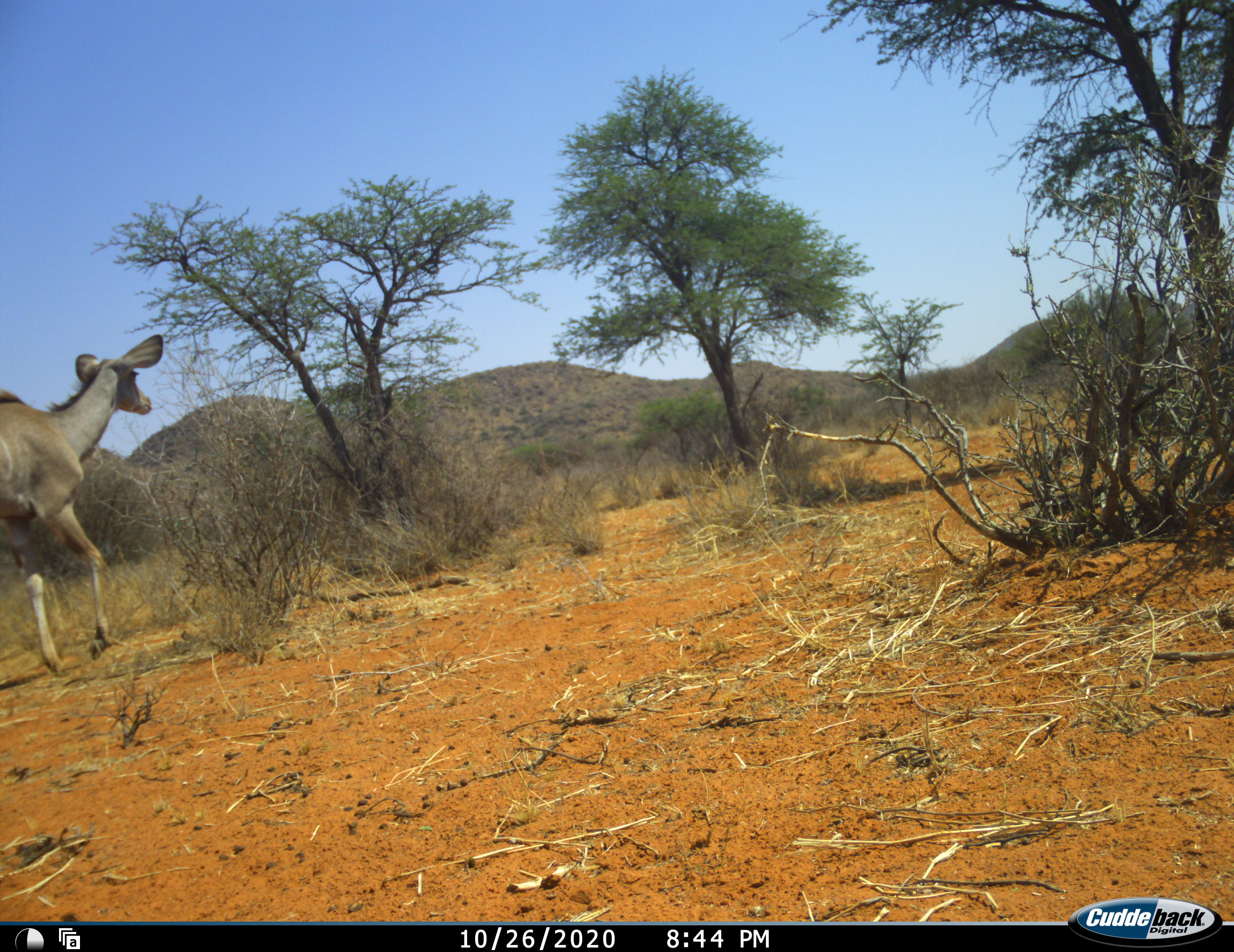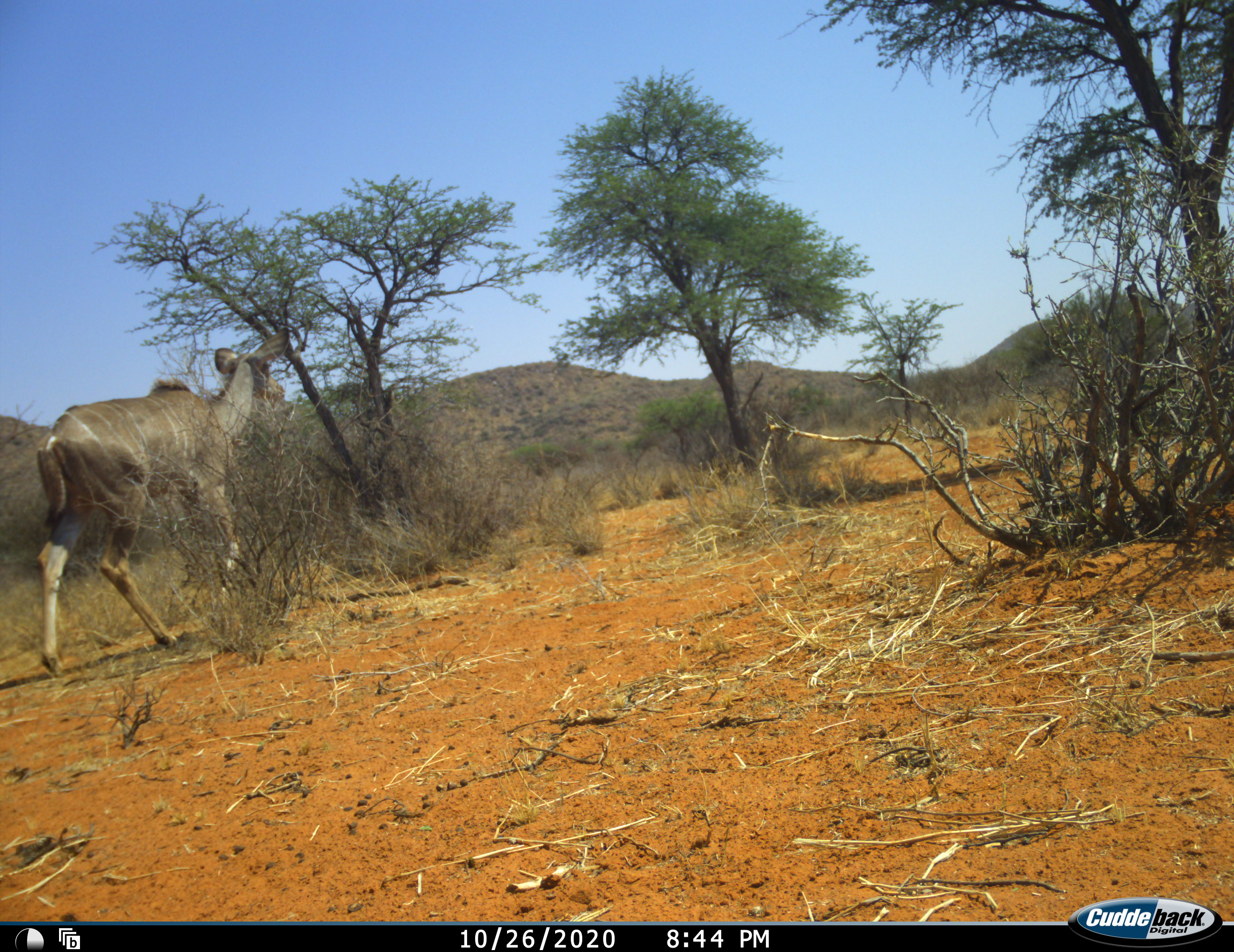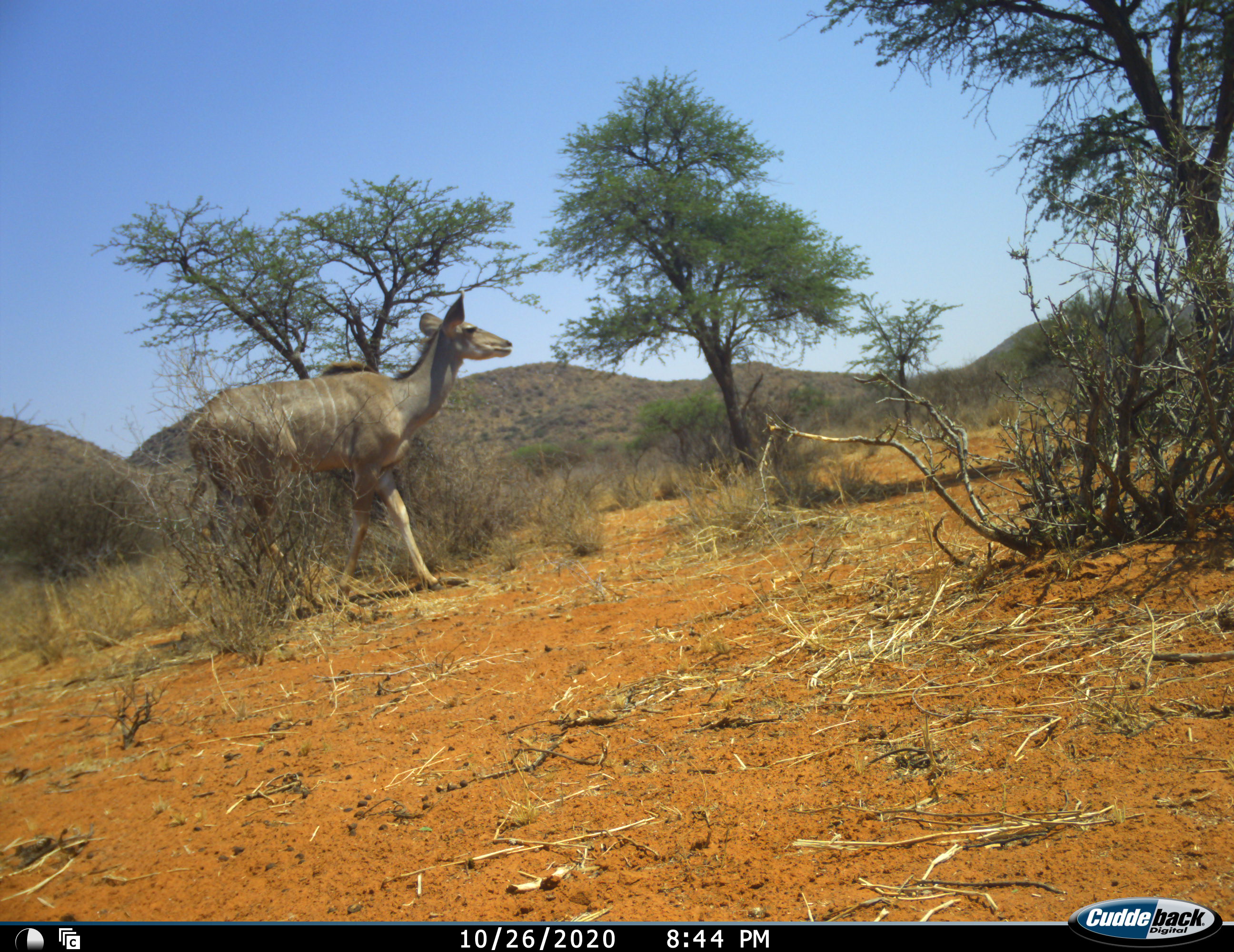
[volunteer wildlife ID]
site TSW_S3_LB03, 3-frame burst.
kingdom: Animalia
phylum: Chordata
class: Mammalia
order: Artiodactyla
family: Bovidae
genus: Tragelaphus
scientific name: Tragelaphus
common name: kudu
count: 1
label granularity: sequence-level